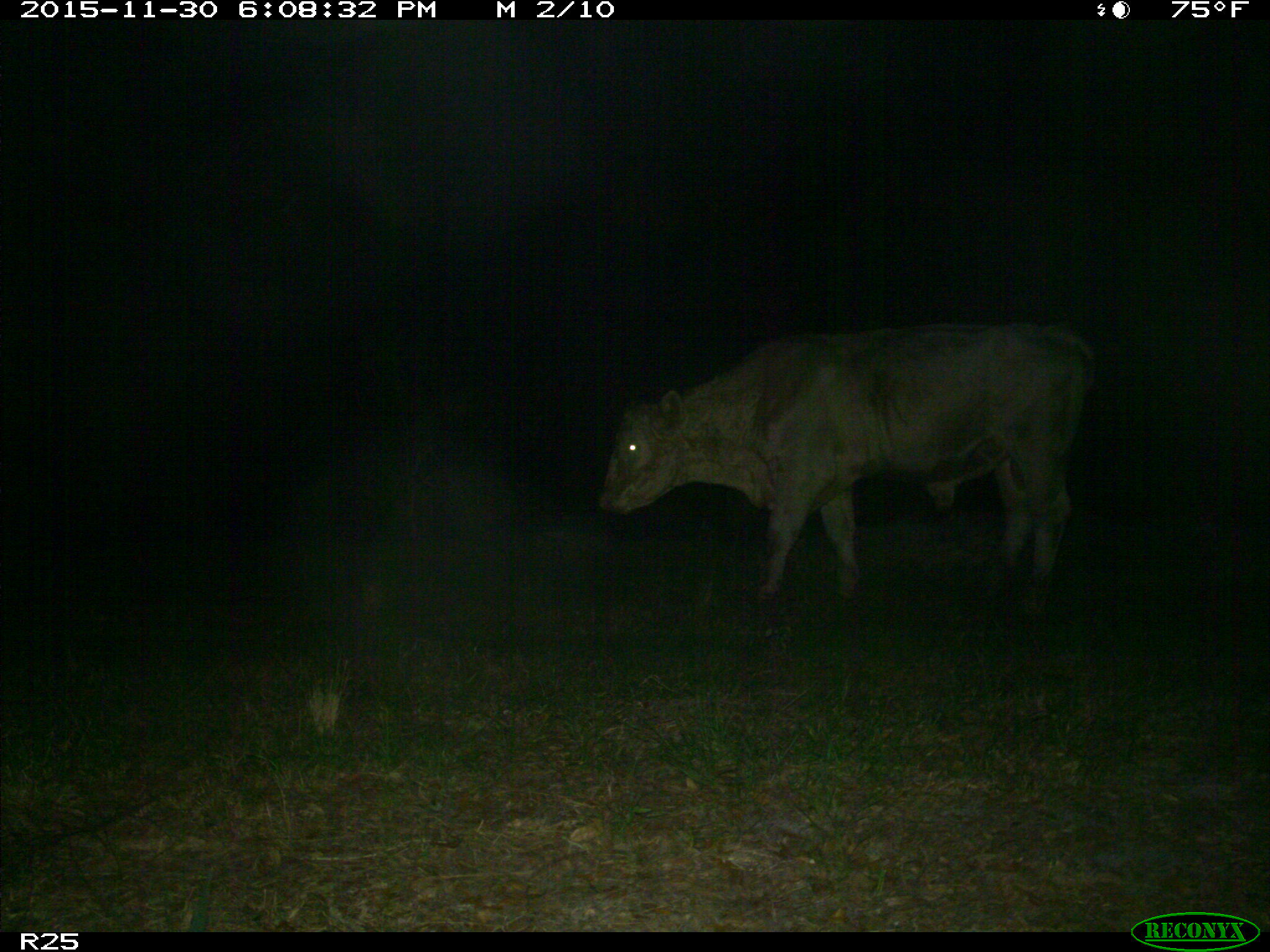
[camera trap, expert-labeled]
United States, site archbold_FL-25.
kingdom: Animalia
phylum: Chordata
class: Mammalia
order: Artiodactyla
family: Bovidae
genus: Bos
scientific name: Bos taurus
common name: domestic cow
Bos taurus (domestic cow).